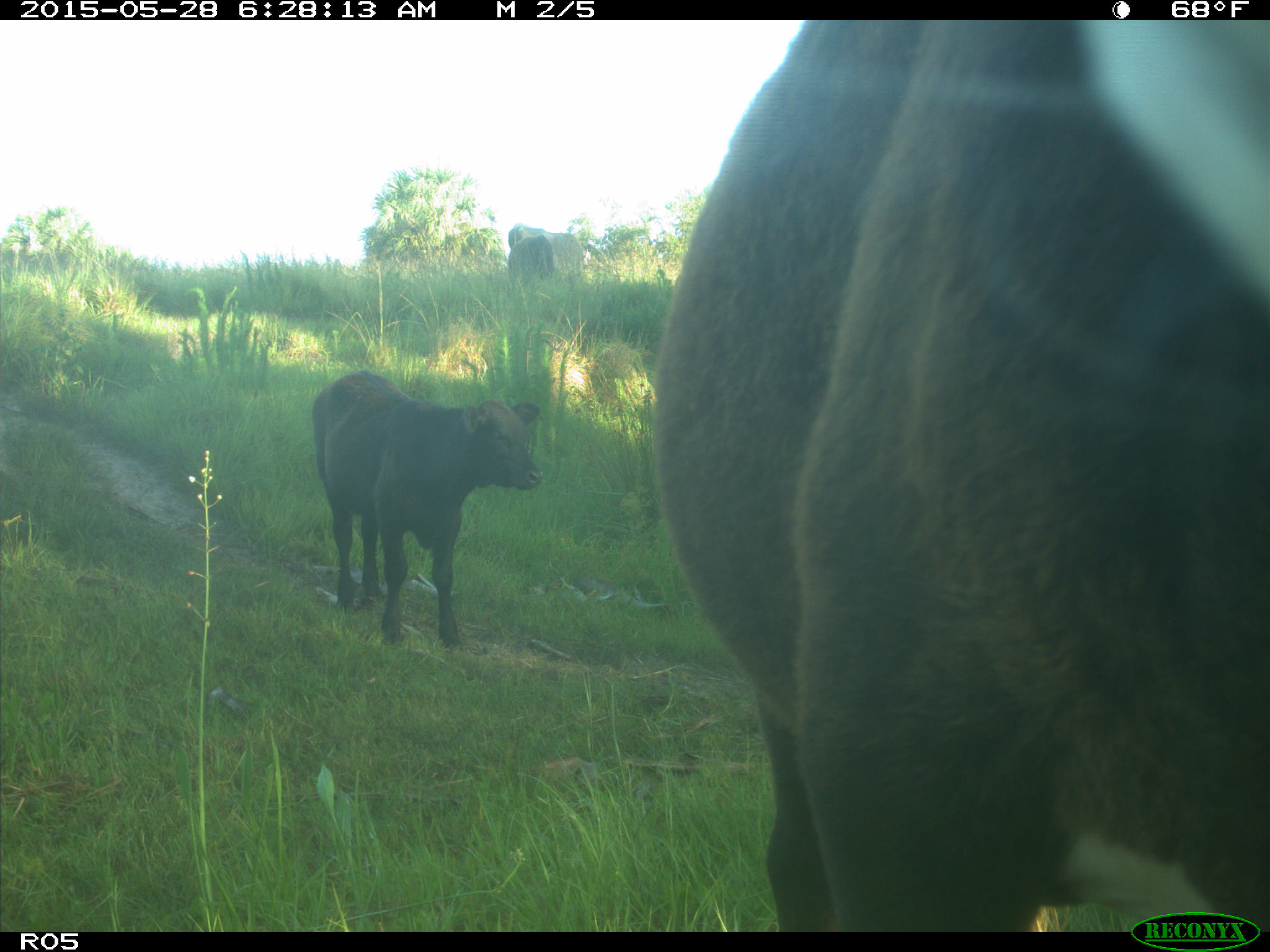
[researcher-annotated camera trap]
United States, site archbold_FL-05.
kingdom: Animalia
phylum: Chordata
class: Mammalia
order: Artiodactyla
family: Bovidae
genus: Bos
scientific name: Bos taurus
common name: domestic cow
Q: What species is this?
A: Bos taurus (domestic cow).